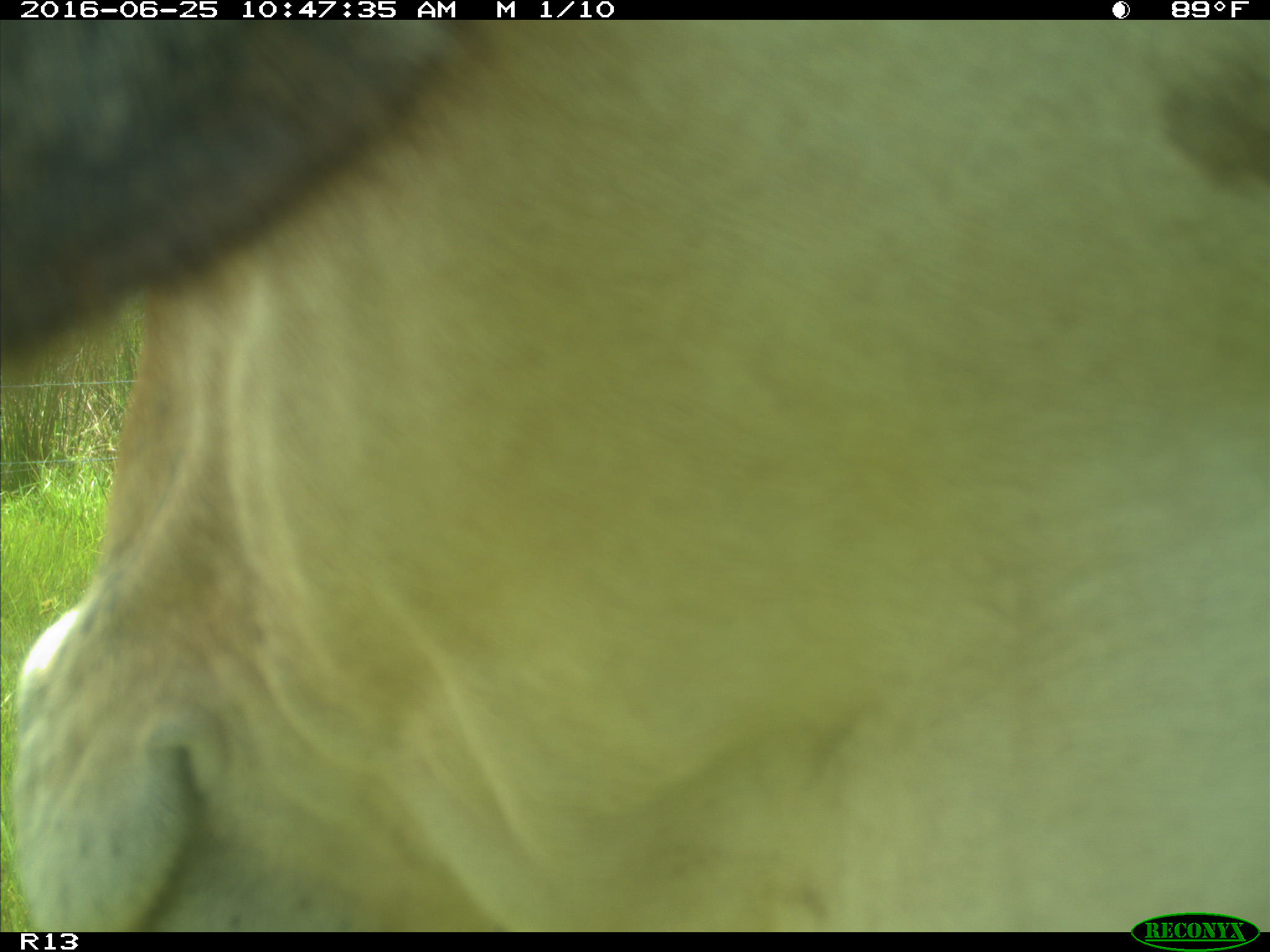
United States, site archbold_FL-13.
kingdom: Animalia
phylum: Chordata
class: Mammalia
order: Artiodactyla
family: Bovidae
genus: Bos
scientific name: Bos taurus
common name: domestic cow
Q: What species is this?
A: Bos taurus (domestic cow).